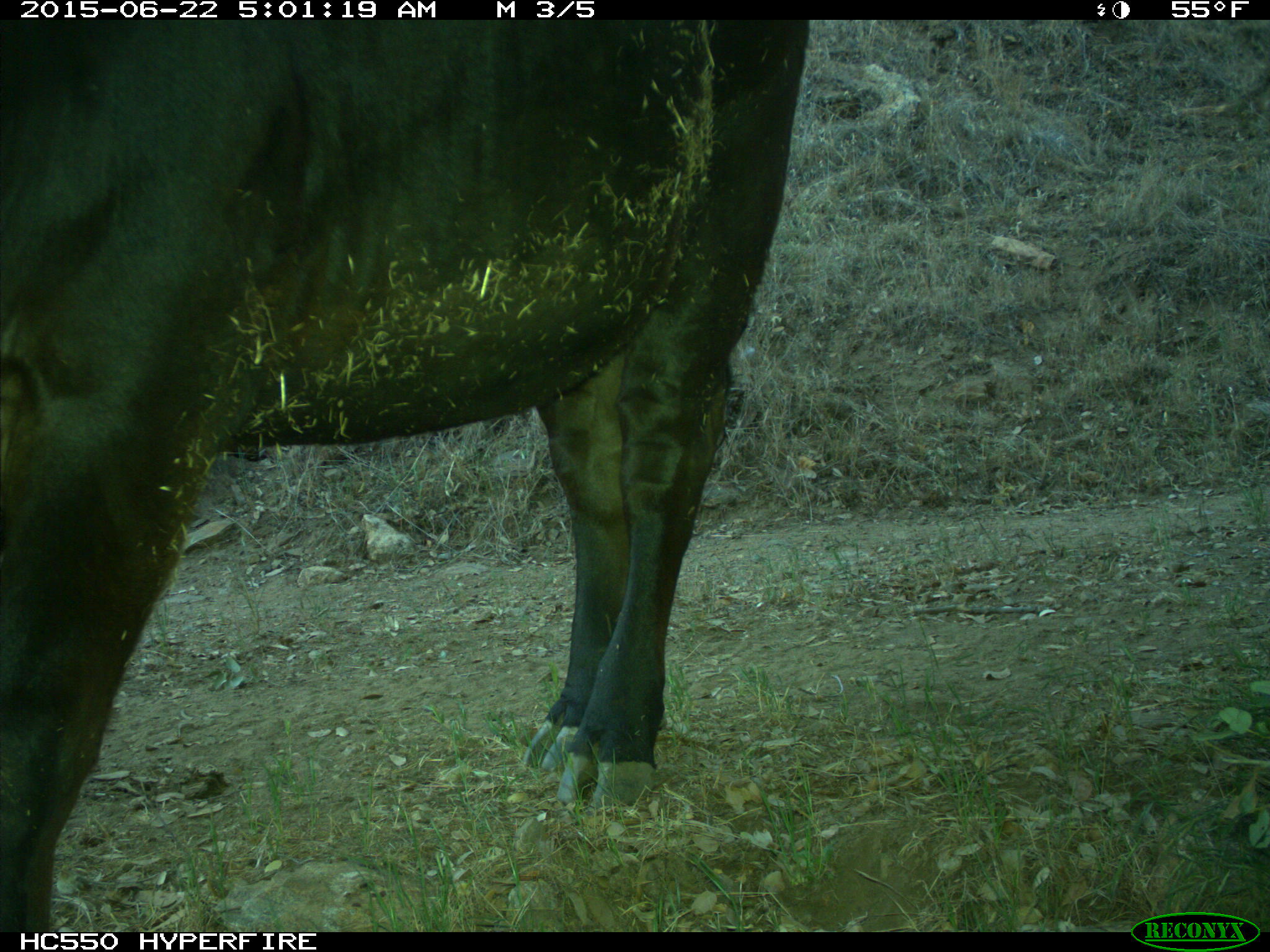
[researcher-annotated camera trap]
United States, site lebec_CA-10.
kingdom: Animalia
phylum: Chordata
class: Mammalia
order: Artiodactyla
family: Bovidae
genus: Bos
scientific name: Bos taurus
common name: domestic cow